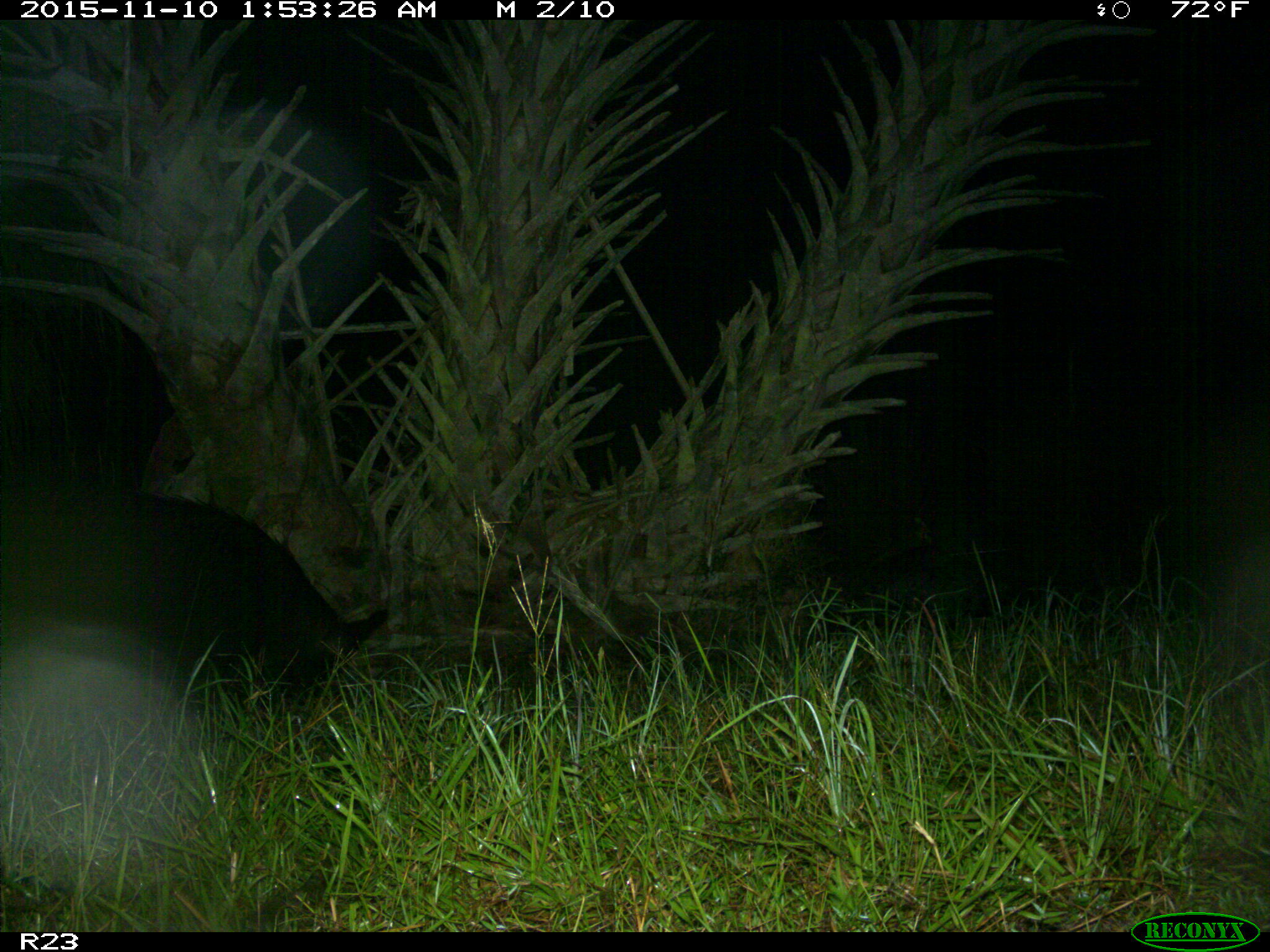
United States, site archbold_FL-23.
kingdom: Animalia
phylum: Chordata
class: Mammalia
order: Artiodactyla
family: Suidae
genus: Sus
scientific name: Sus scrofa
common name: wild boar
Sus scrofa (wild boar).